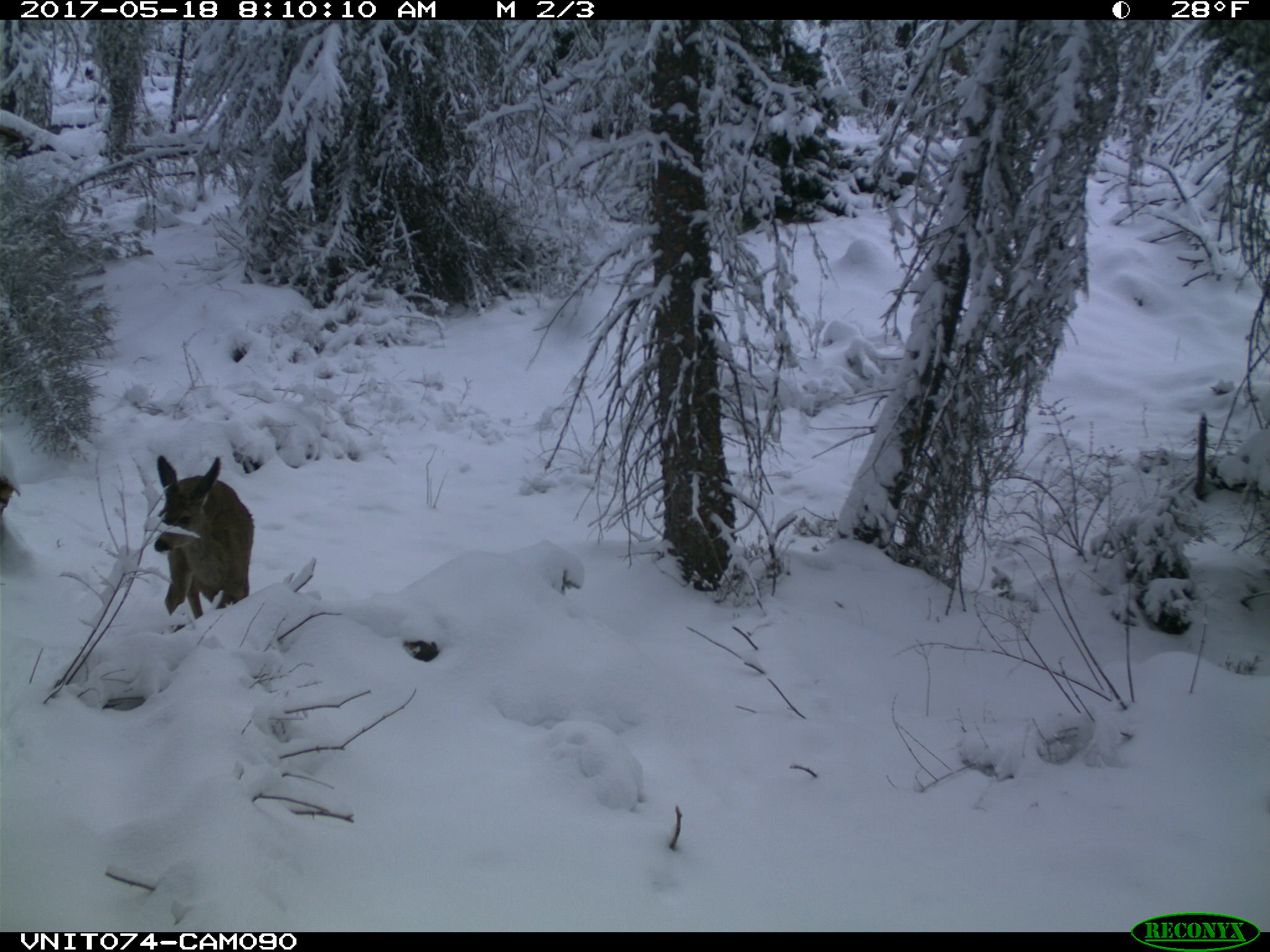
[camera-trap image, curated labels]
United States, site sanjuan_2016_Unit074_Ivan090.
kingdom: Animalia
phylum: Chordata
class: Mammalia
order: Artiodactyla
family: Cervidae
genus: Odocoileus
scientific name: Odocoileus hemionus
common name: mule deer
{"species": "Odocoileus hemionus (mule deer)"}